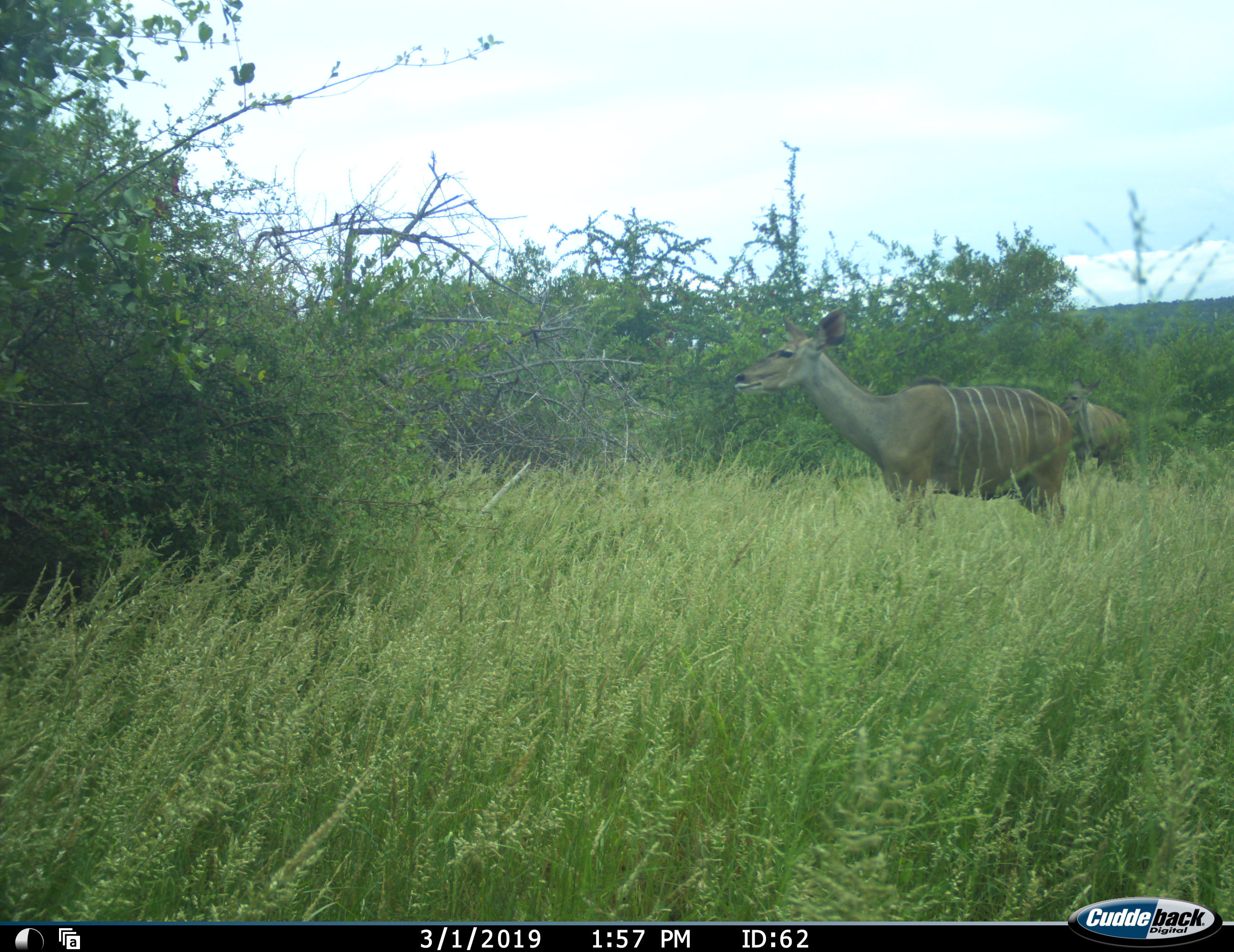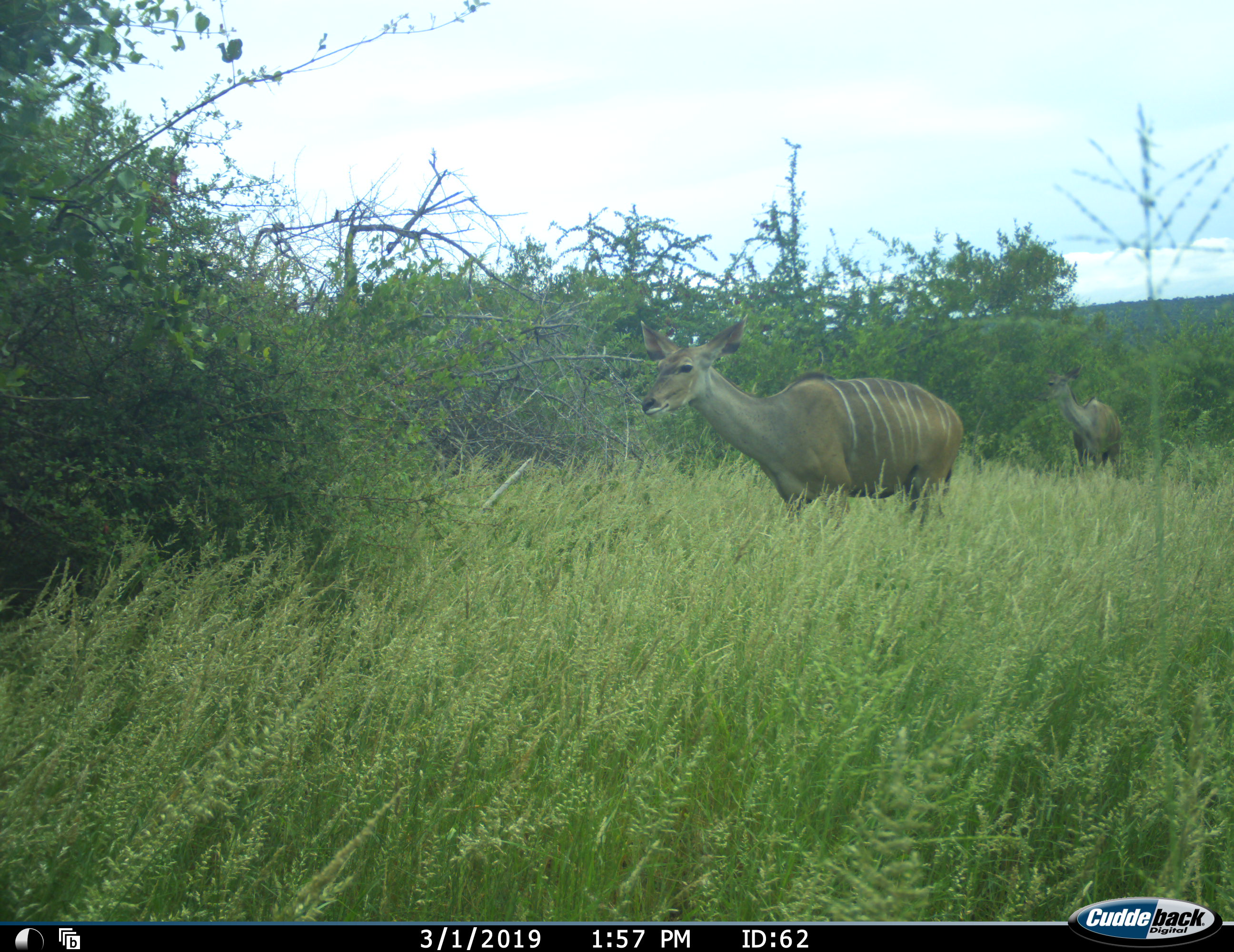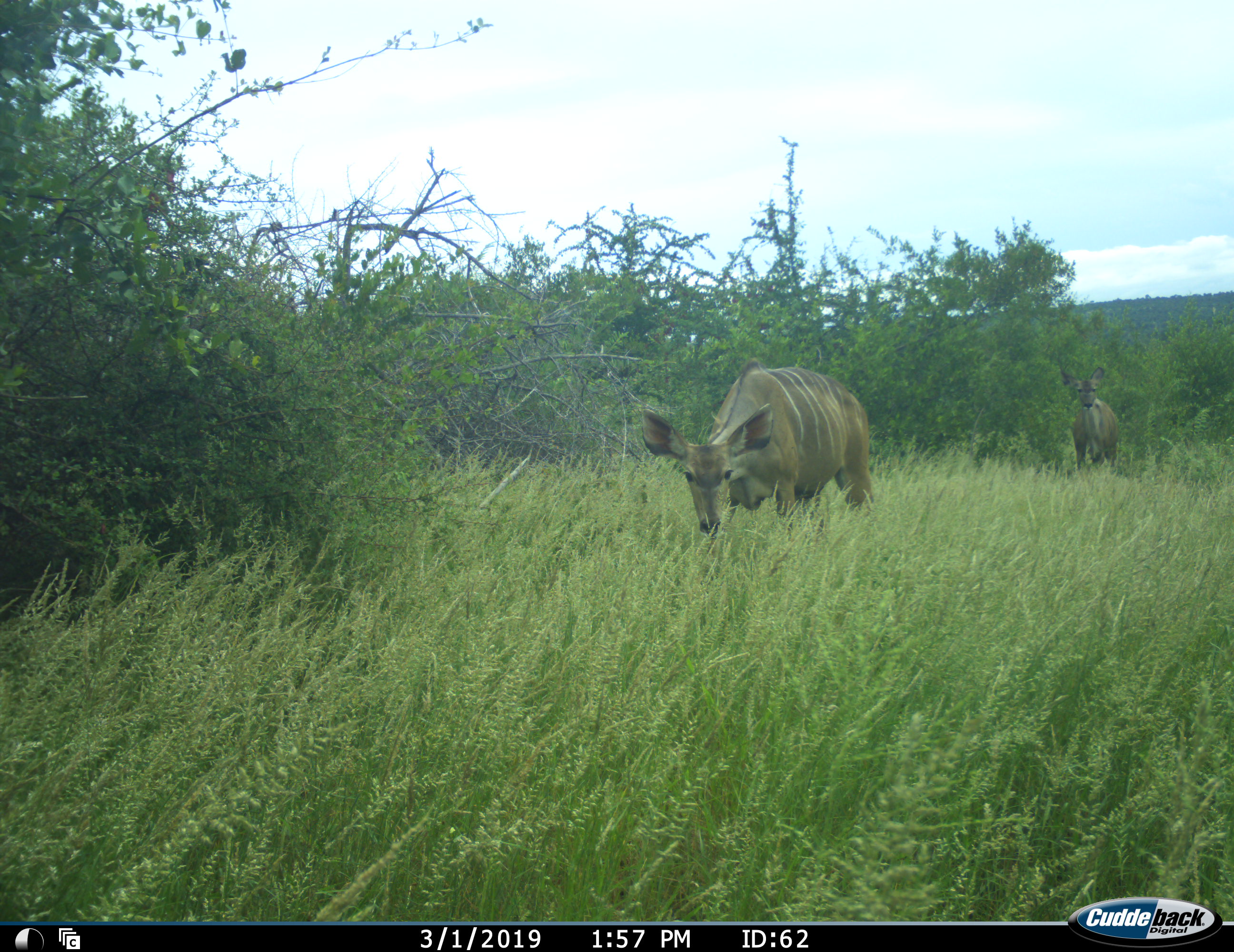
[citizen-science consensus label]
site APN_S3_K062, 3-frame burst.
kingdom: Animalia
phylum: Chordata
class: Mammalia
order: Artiodactyla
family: Bovidae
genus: Tragelaphus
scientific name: Tragelaphus angasii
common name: nyala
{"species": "nyala (Tragelaphus angasii)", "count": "2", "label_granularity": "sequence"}